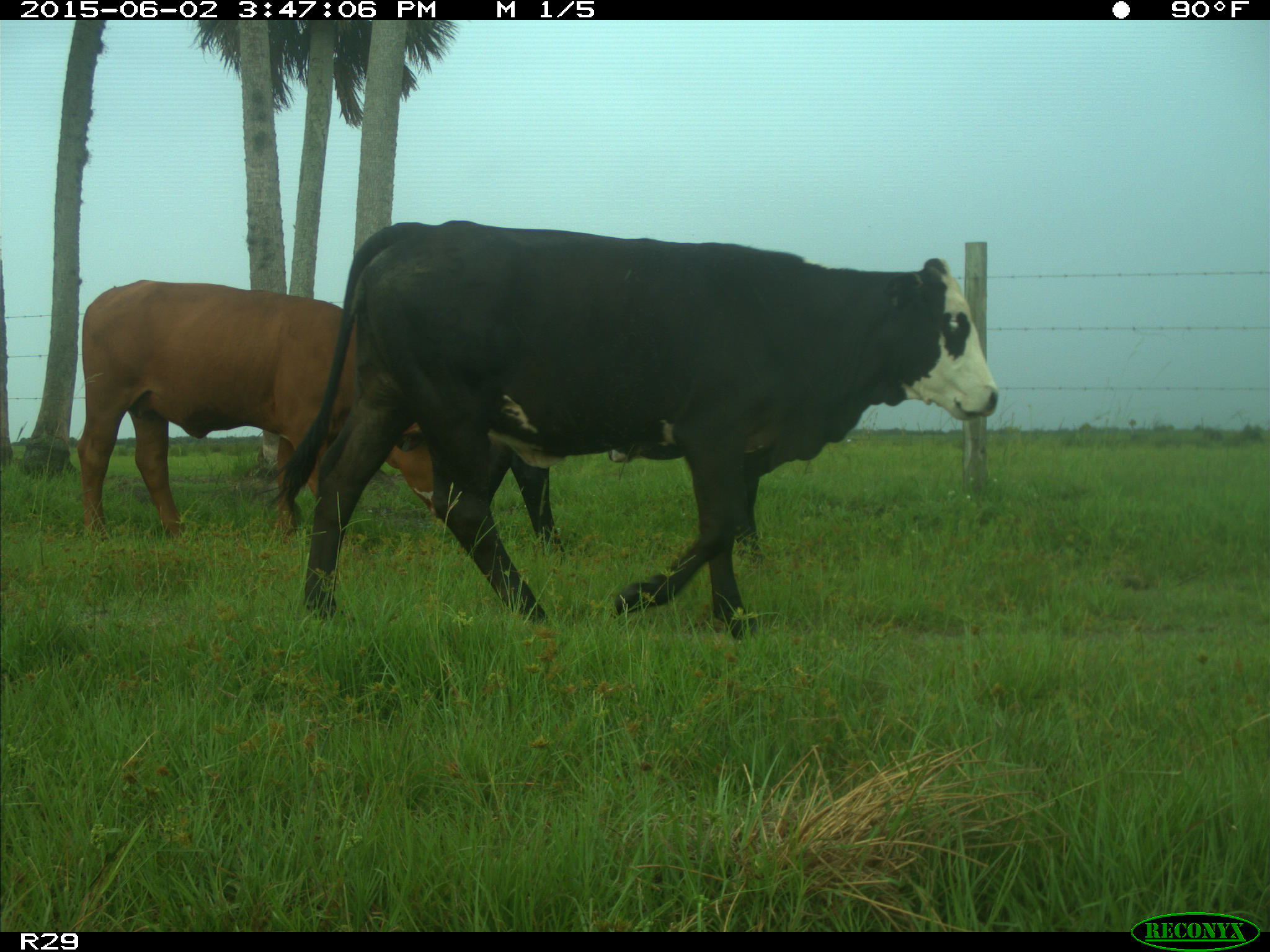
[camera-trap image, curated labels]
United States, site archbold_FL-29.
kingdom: Animalia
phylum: Chordata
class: Mammalia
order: Artiodactyla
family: Bovidae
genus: Bos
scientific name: Bos taurus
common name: domestic cow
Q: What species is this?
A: Bos taurus (domestic cow).